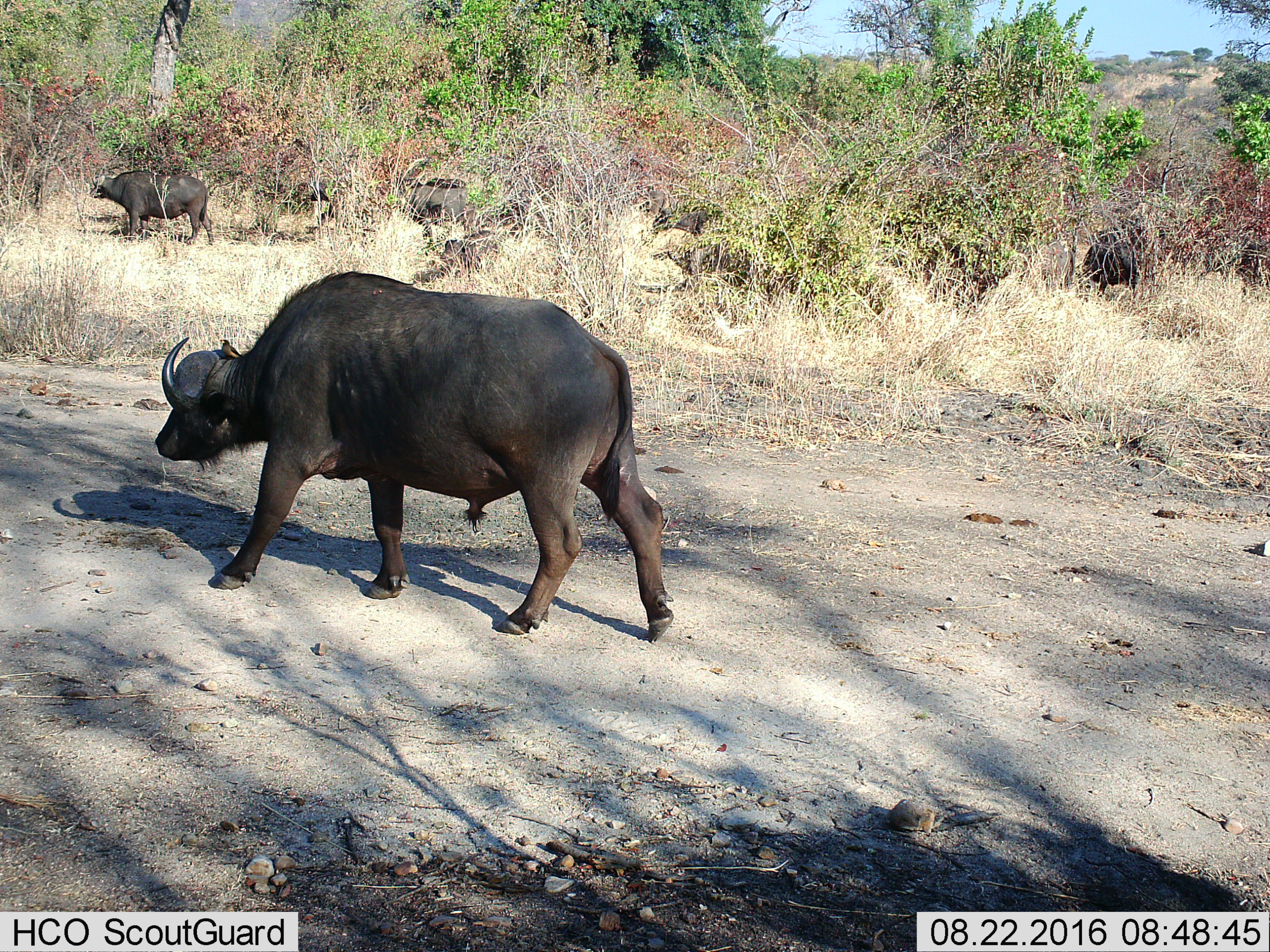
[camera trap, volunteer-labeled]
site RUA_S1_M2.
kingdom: Animalia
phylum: Chordata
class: Mammalia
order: Artiodactyla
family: Bovidae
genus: Syncerus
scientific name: Syncerus caffer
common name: african buffalo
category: buffalo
Buffalo (african buffalo) (Syncerus caffer), count 7. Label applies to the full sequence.